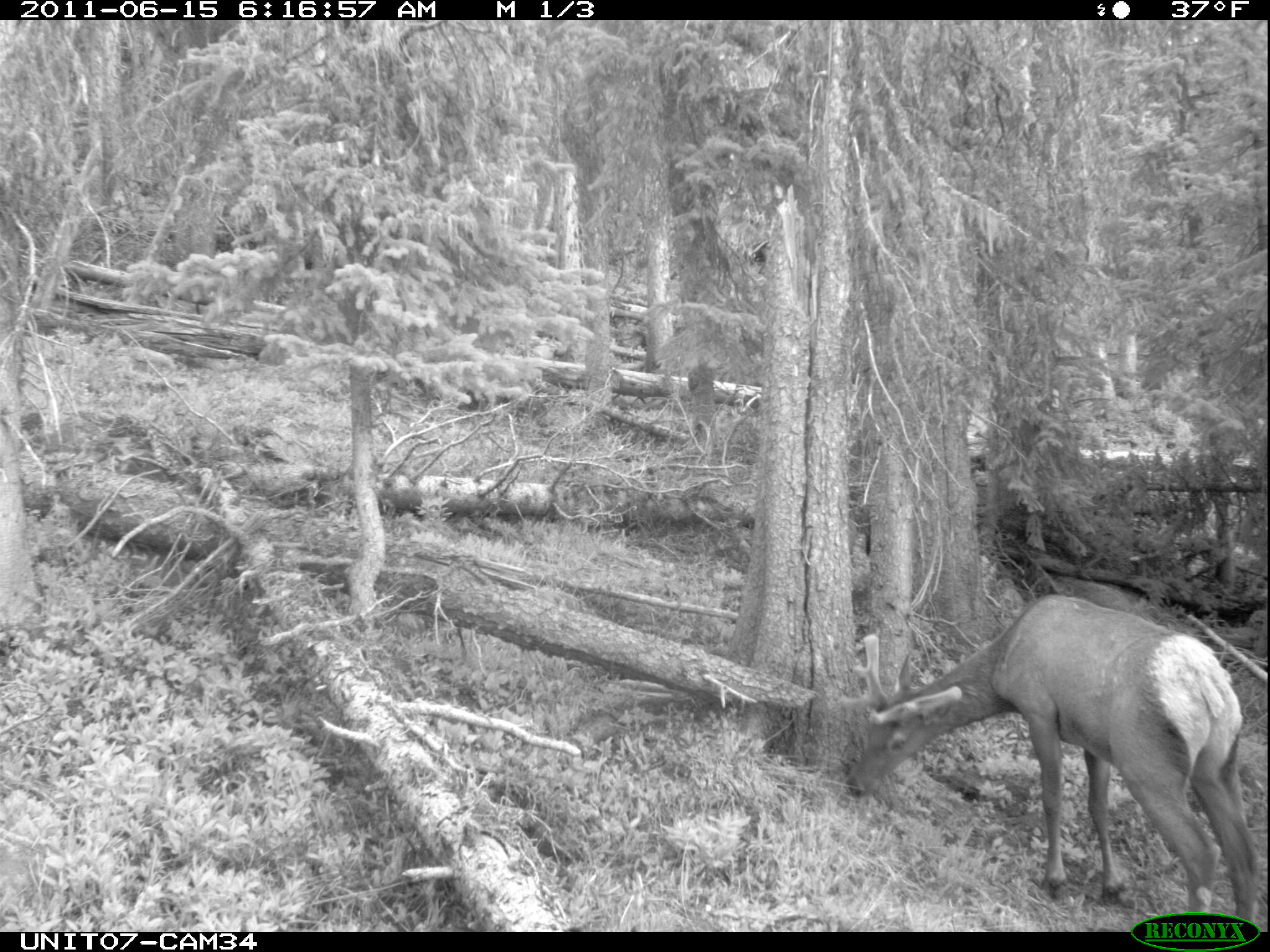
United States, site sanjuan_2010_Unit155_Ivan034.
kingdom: Animalia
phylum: Chordata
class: Mammalia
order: Artiodactyla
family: Cervidae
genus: Cervus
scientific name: Cervus elaphus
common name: red deer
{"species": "Cervus elaphus (red deer)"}